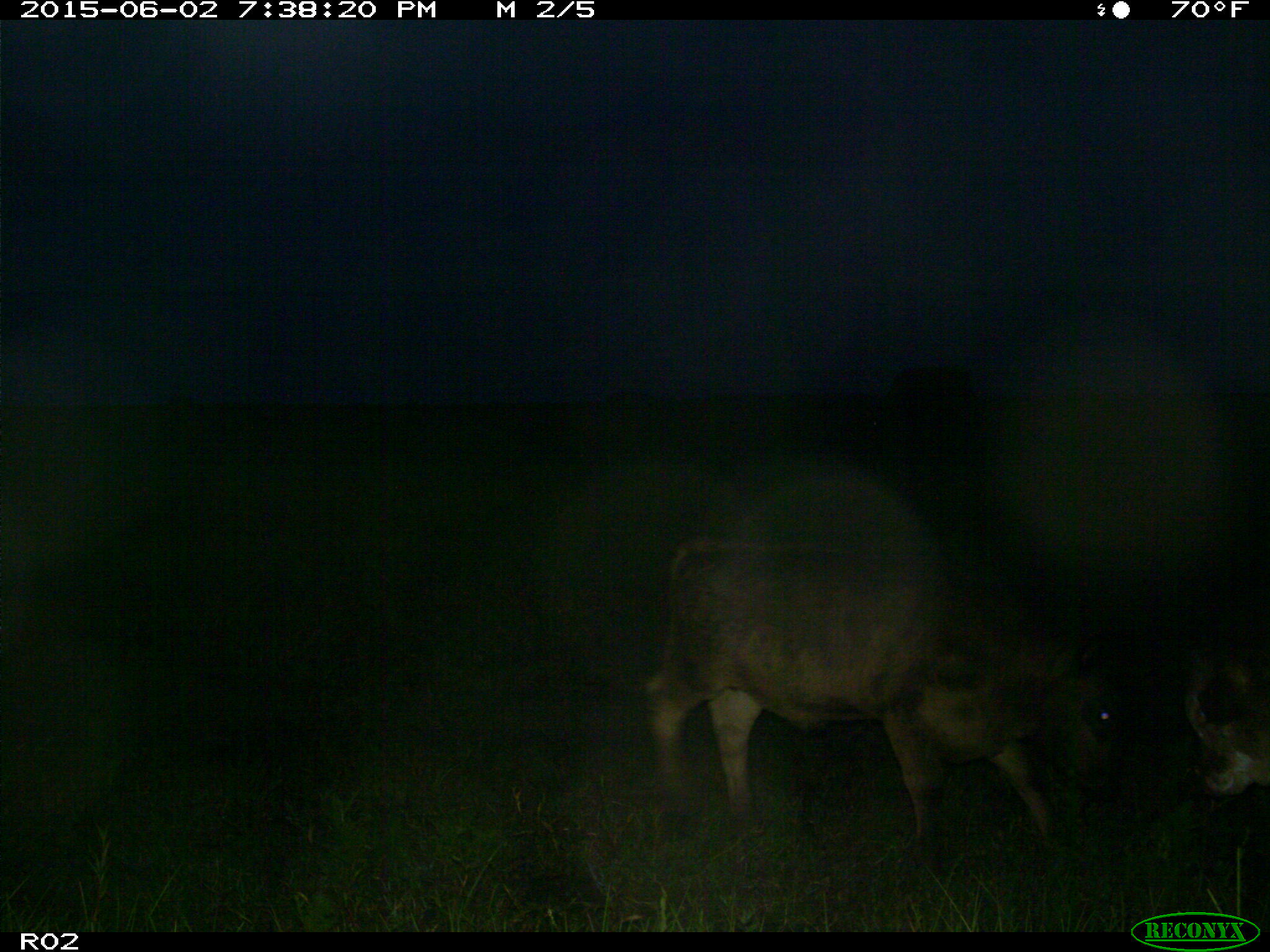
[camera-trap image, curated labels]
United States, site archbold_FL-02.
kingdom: Animalia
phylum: Chordata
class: Mammalia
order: Artiodactyla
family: Bovidae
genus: Bos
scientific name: Bos taurus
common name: domestic cow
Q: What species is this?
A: Bos taurus (domestic cow).